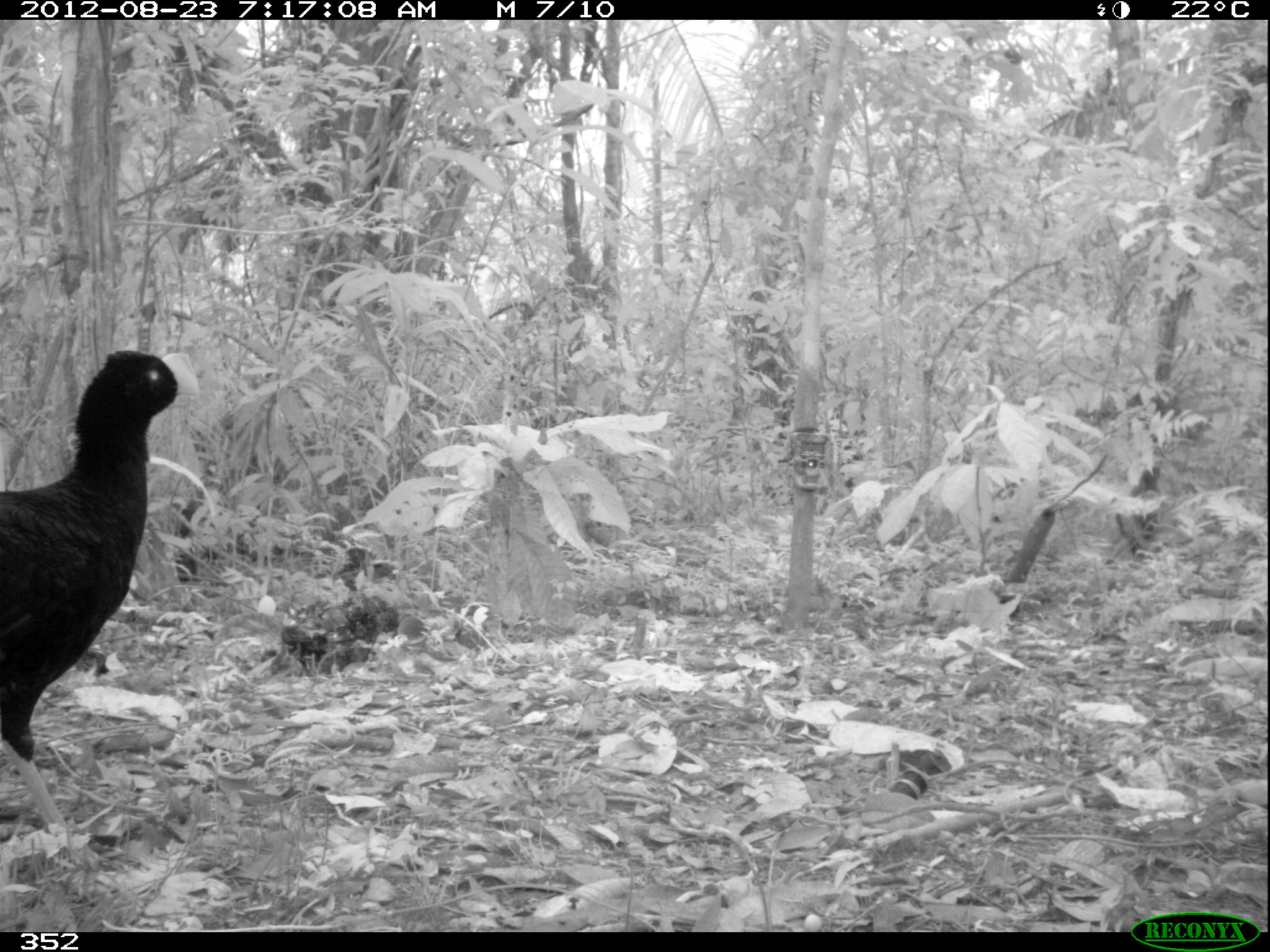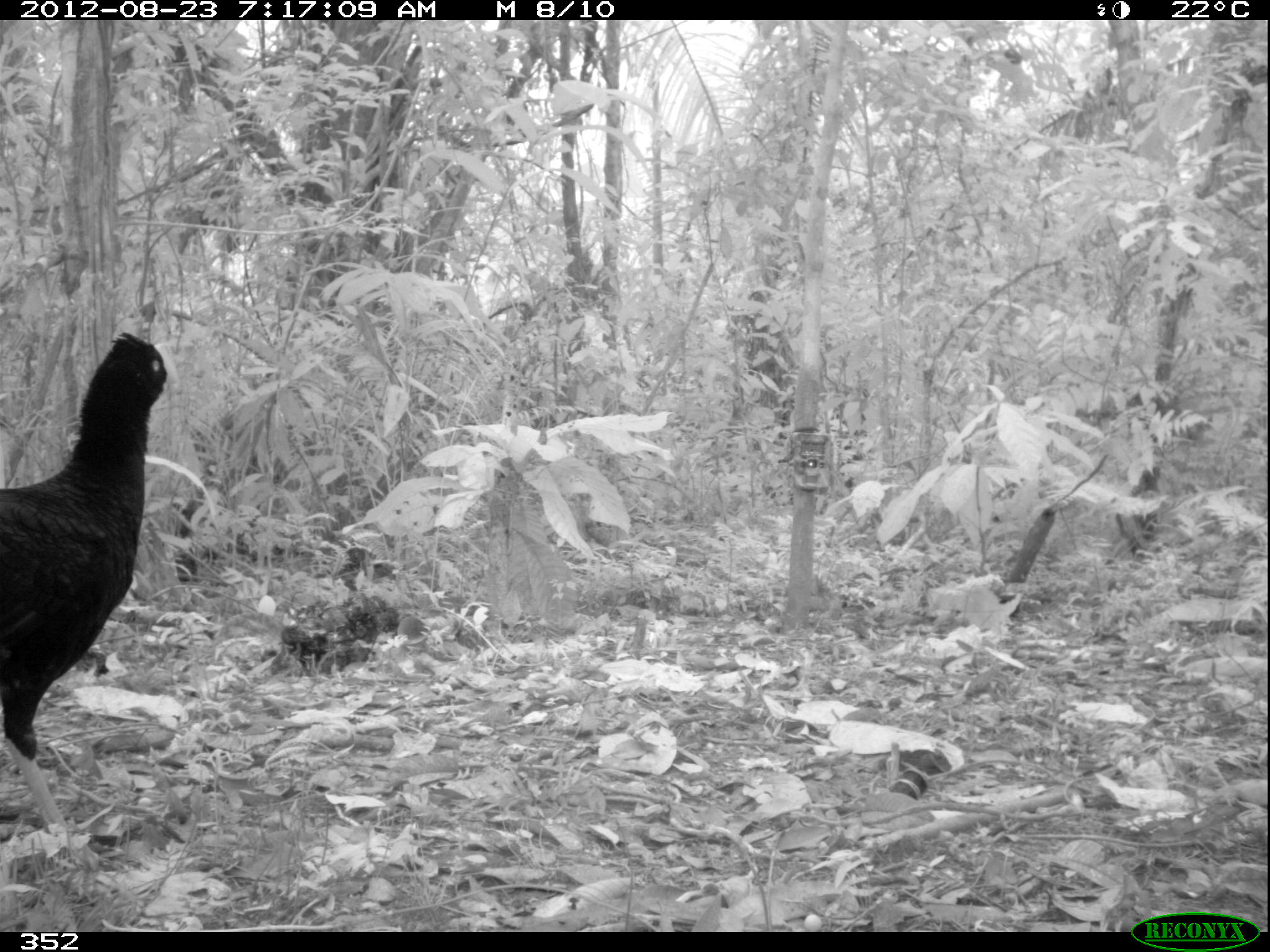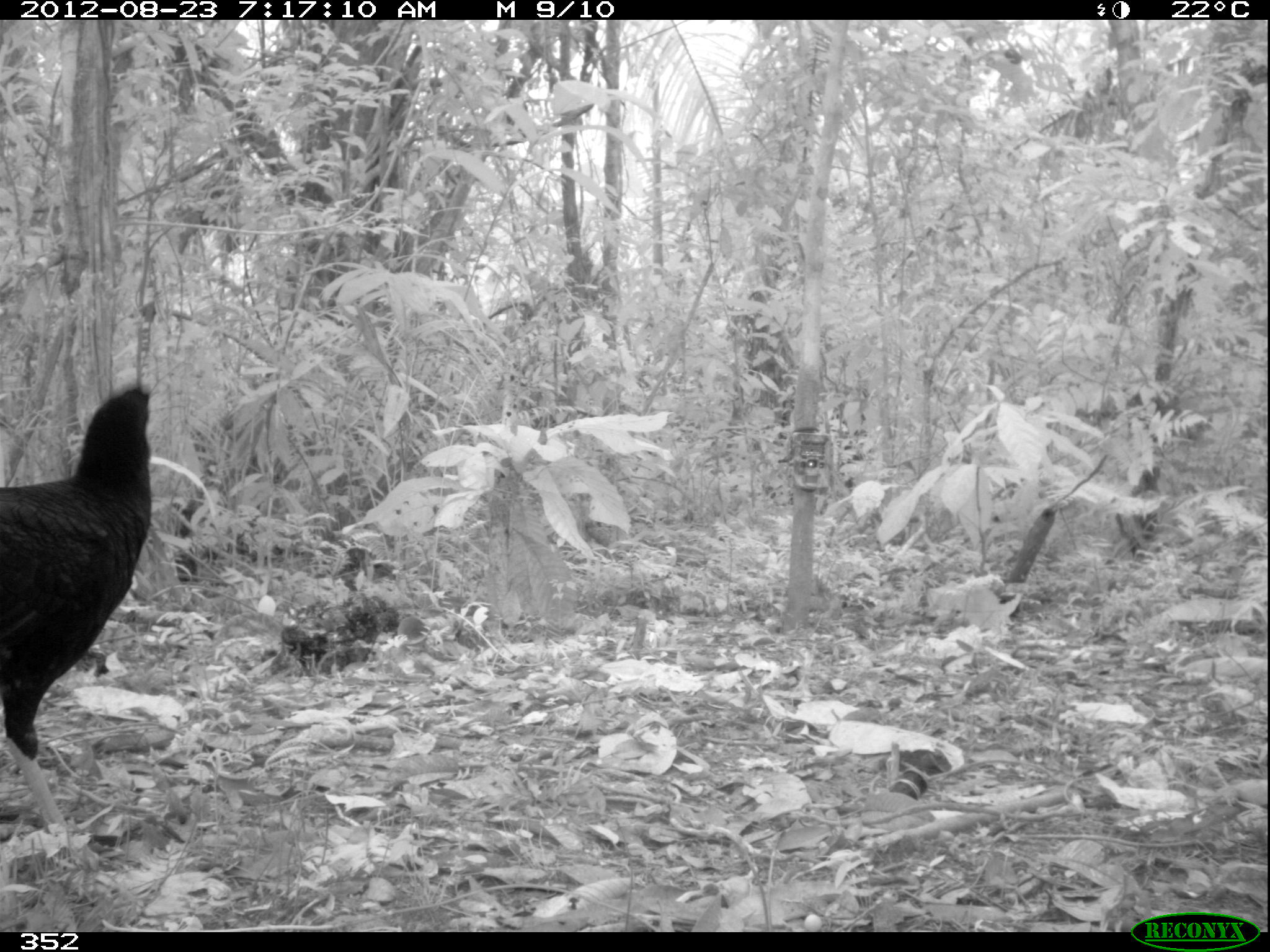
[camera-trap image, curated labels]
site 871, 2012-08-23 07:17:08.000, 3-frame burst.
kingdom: Animalia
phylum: Chordata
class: Aves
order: Galliformes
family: Cracidae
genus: Mitu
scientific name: Mitu tuberosum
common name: razor-billed curassow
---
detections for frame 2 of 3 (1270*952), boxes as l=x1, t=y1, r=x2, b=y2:
mitu tuberosum: l=0, t=323, r=179, b=829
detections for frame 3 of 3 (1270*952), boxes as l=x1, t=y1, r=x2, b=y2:
mitu tuberosum: l=0, t=380, r=160, b=837